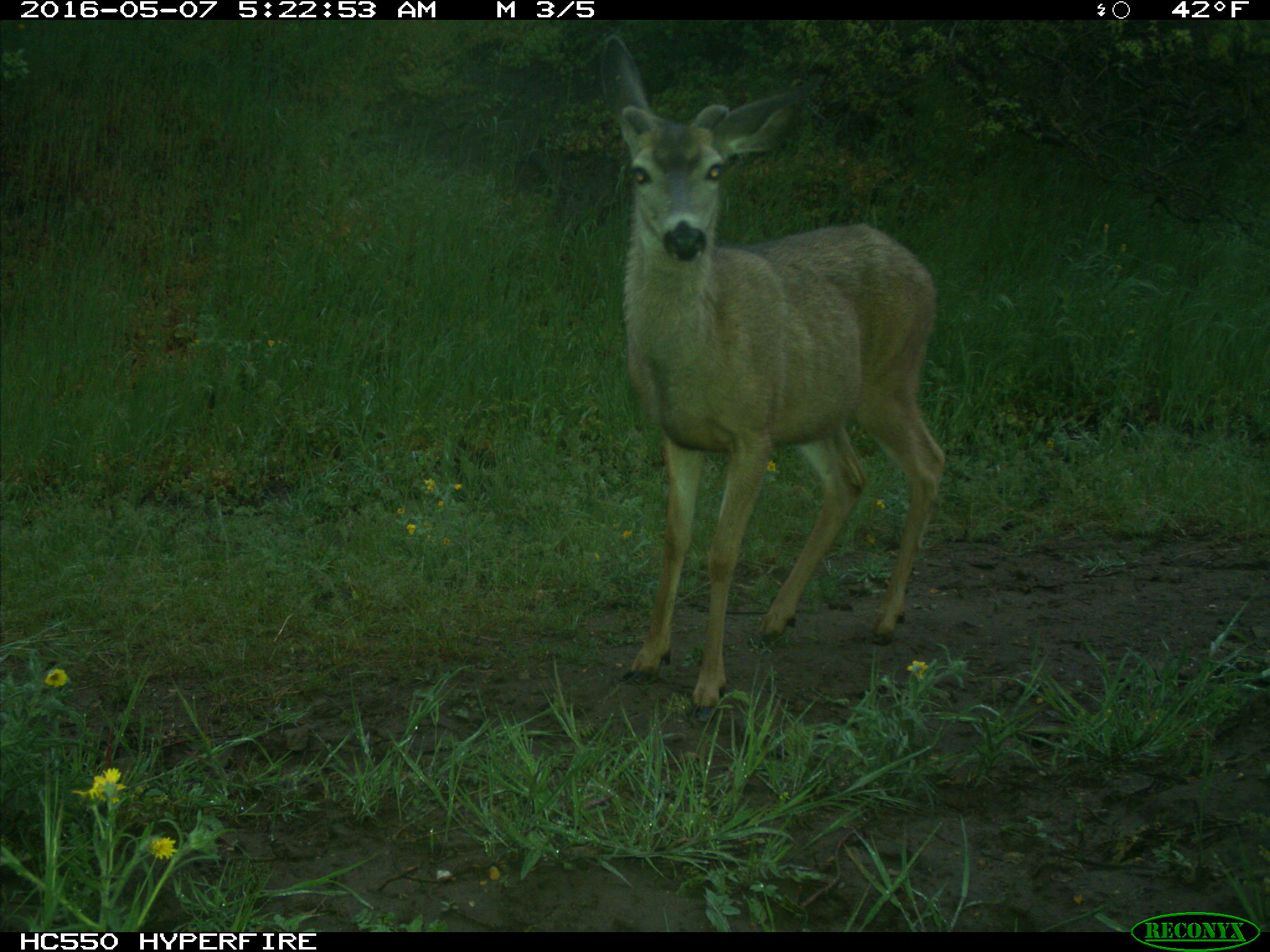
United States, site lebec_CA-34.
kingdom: Animalia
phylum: Chordata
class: Mammalia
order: Artiodactyla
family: Cervidae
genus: Odocoileus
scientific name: Odocoileus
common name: deer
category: unidentified deer